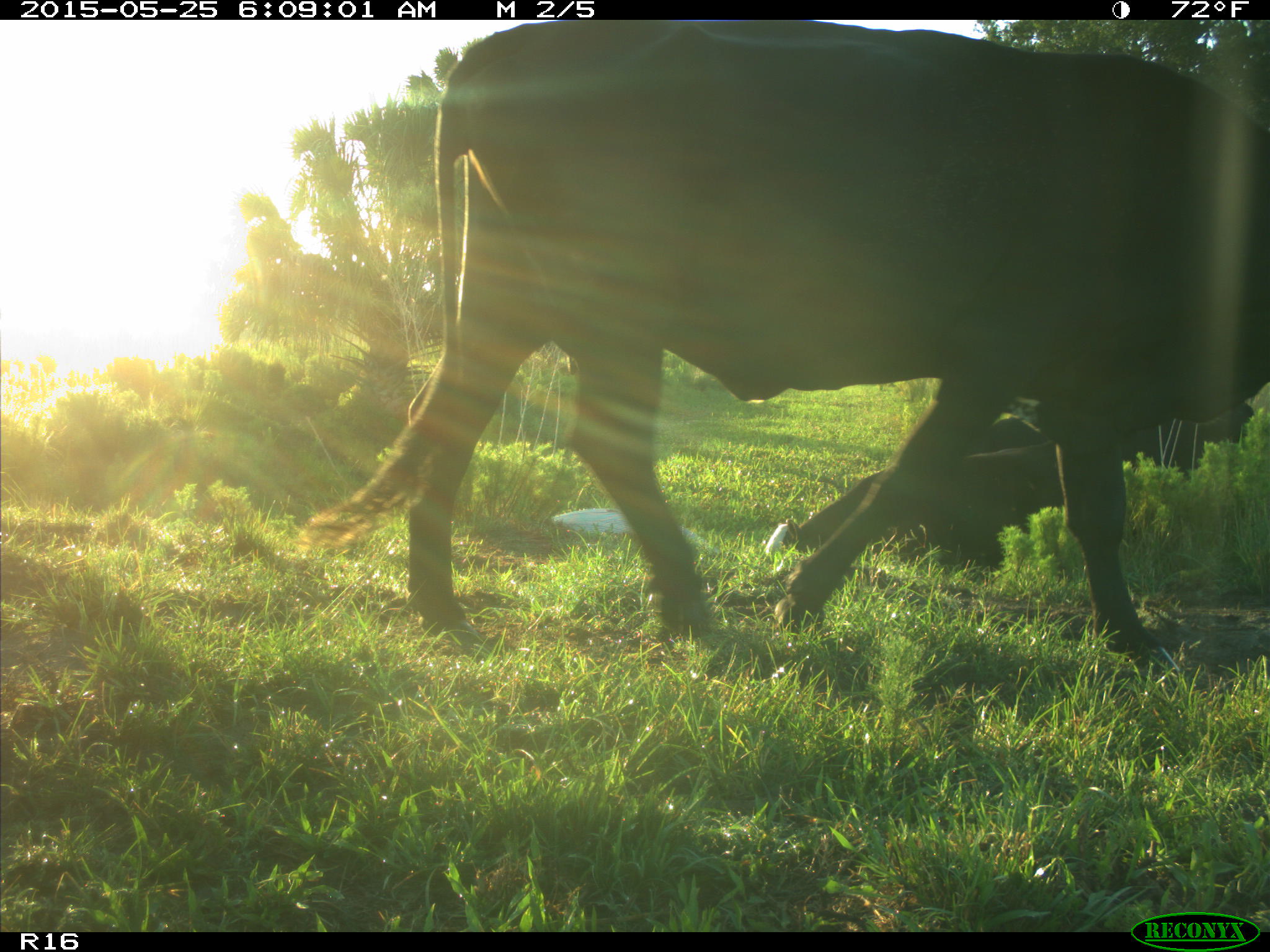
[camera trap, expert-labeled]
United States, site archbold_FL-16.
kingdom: Animalia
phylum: Chordata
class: Mammalia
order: Artiodactyla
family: Bovidae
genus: Bos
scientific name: Bos taurus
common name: domestic cow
Bos taurus (domestic cow).